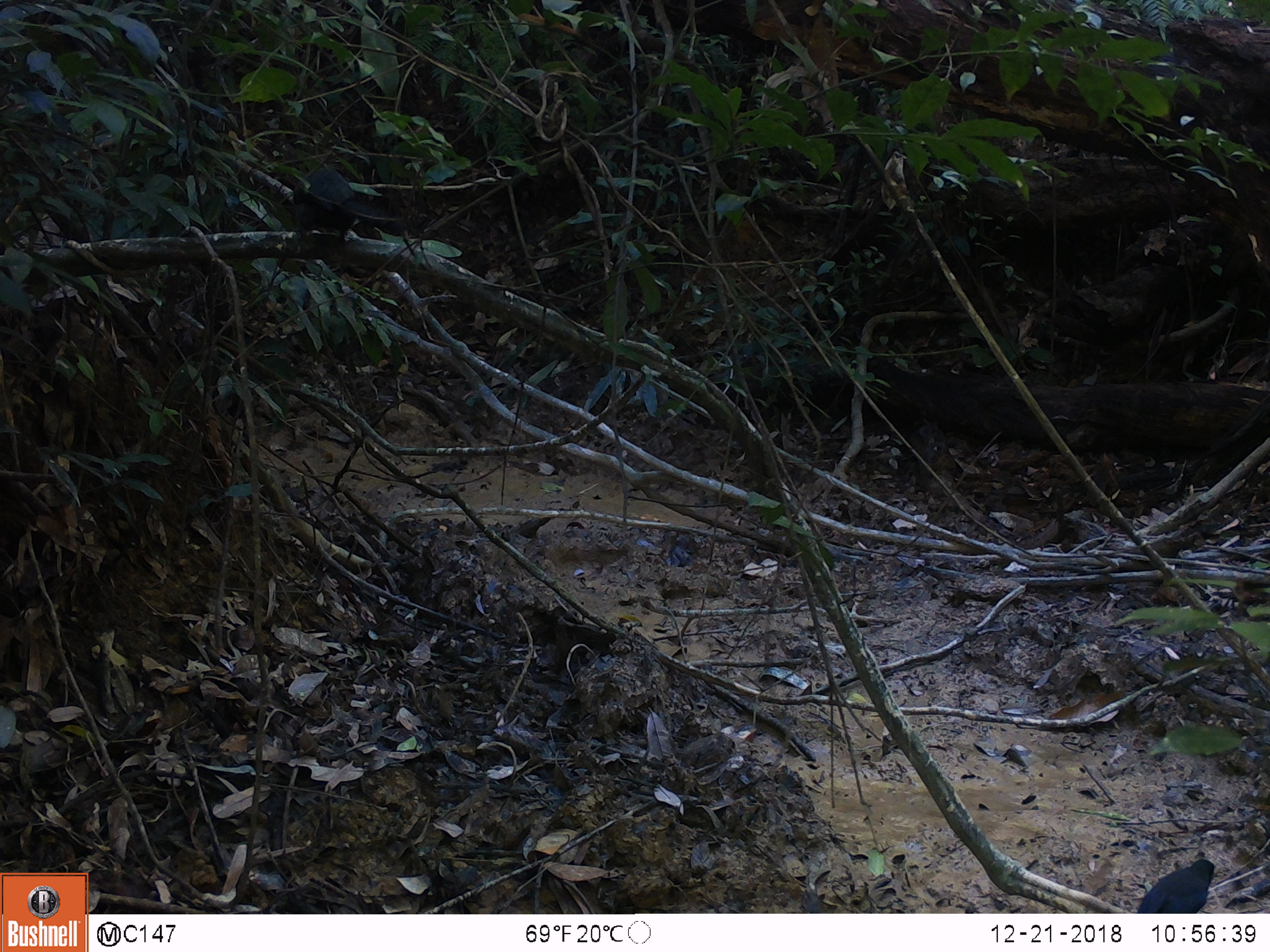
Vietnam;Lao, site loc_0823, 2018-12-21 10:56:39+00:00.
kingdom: Animalia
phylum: Chordata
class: Aves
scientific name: Aves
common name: bird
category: unidentified bird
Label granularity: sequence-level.